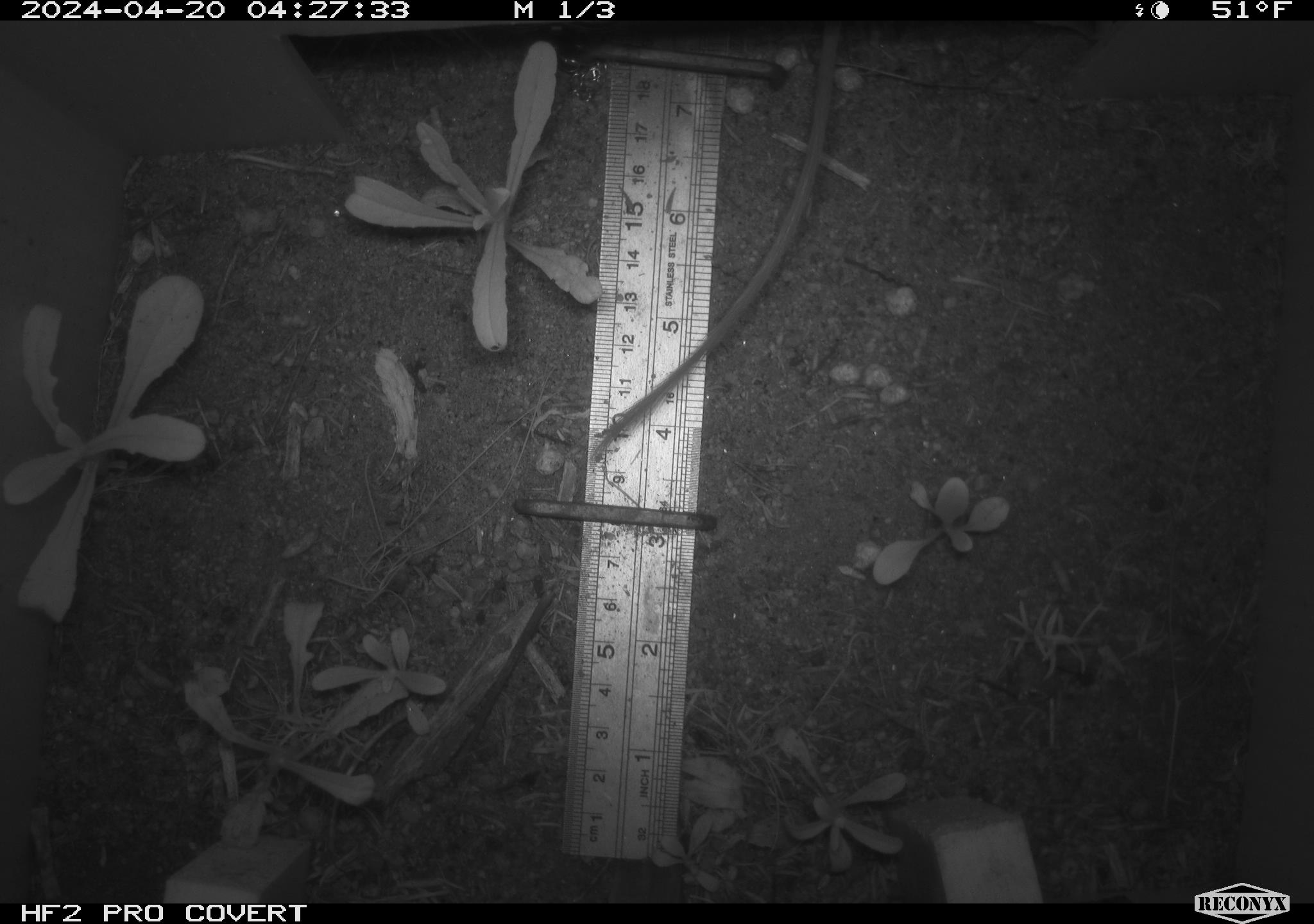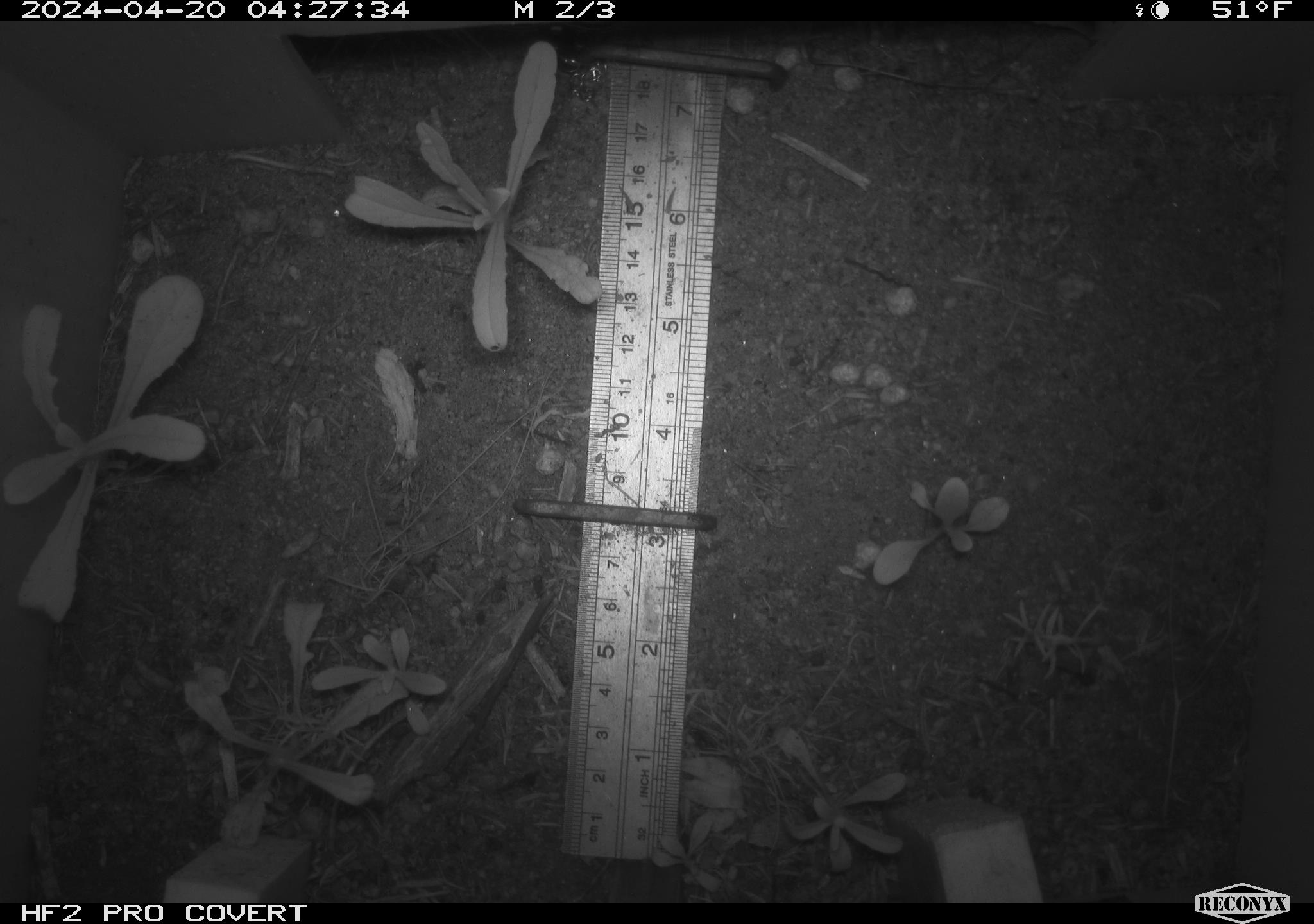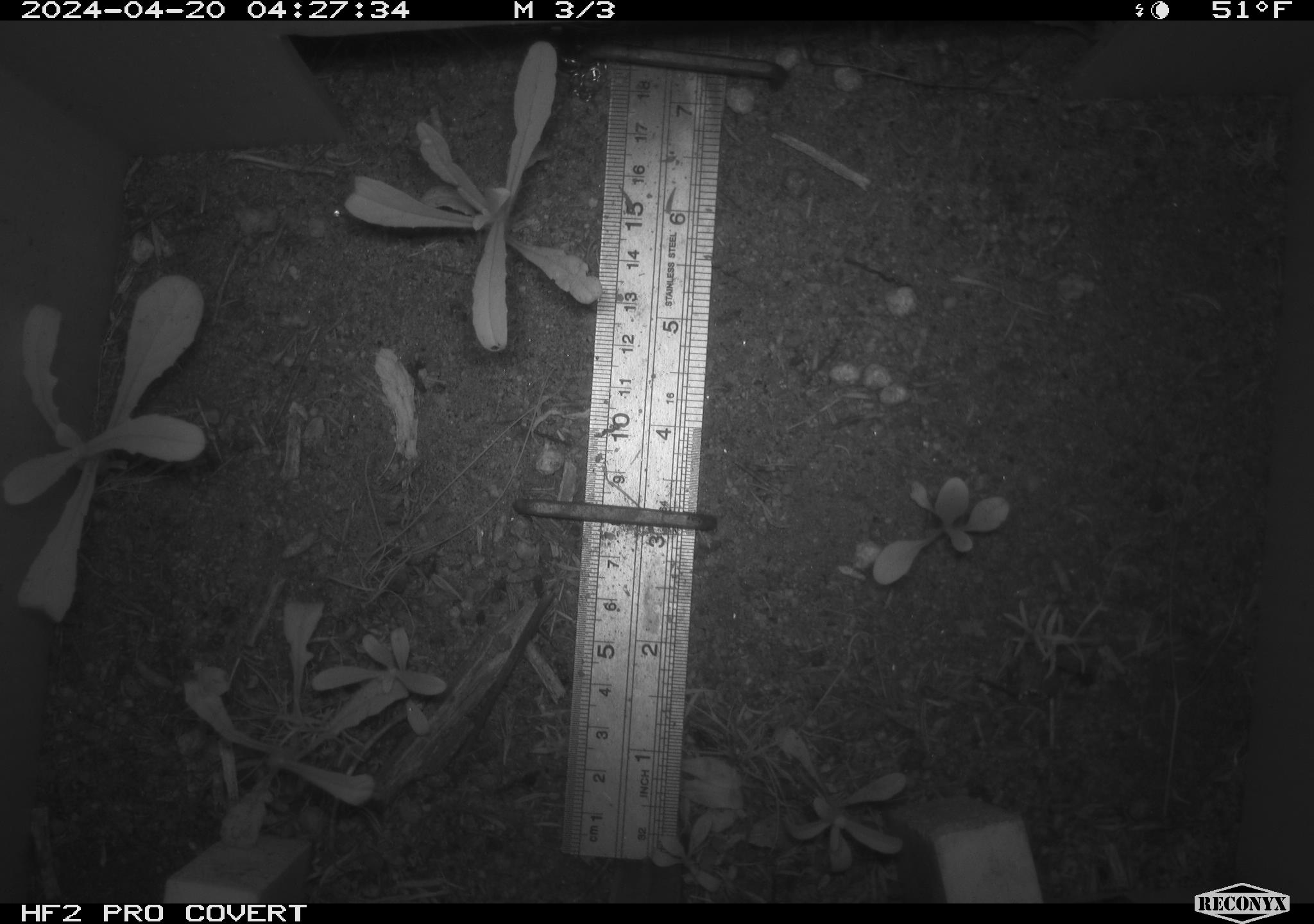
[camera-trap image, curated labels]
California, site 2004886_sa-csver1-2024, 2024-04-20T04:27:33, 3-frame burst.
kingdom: Animalia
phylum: Chordata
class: Mammalia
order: Rodentia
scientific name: Rodentia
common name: rodent